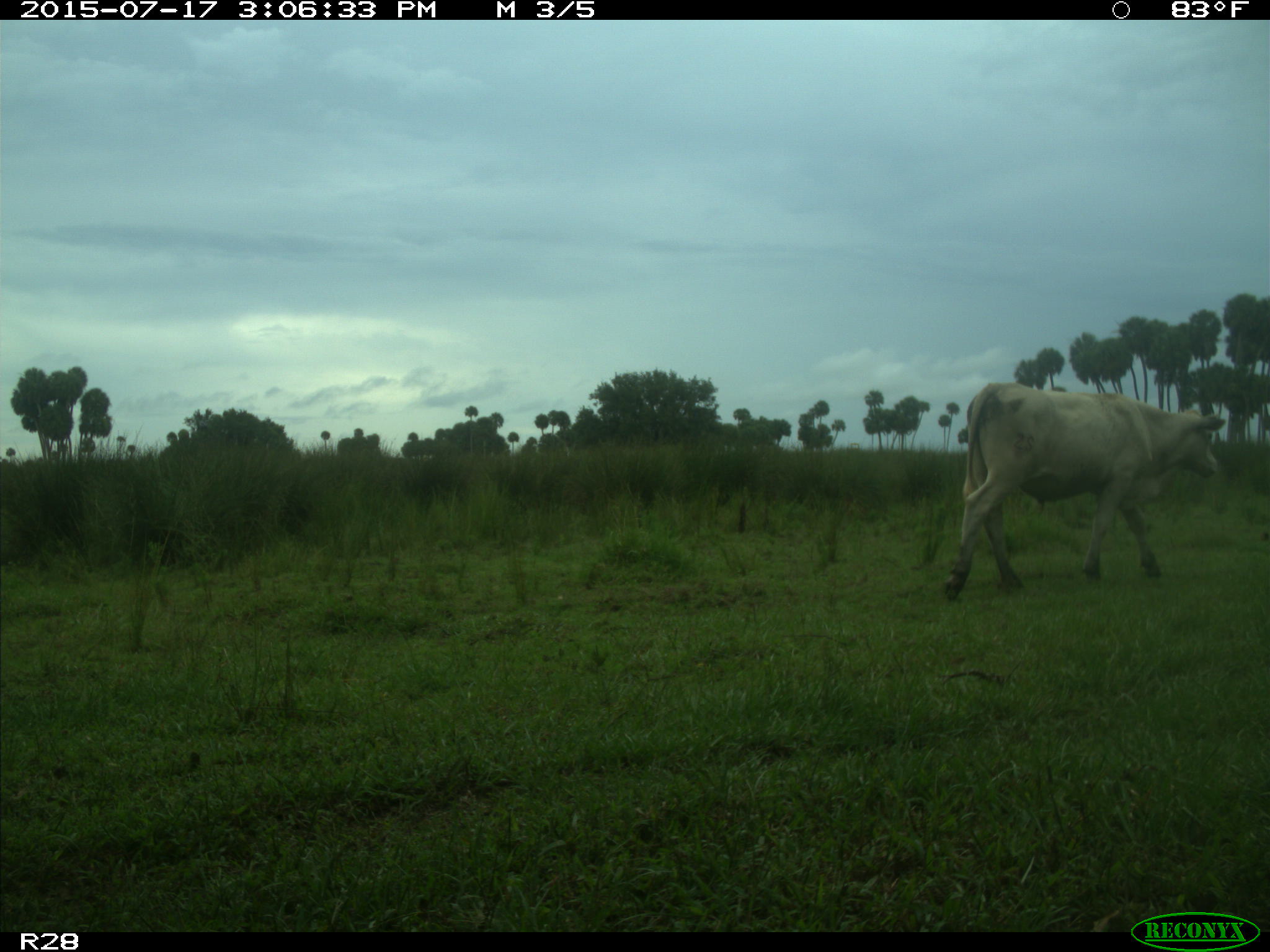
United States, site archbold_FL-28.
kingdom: Animalia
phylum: Chordata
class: Mammalia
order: Artiodactyla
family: Bovidae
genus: Bos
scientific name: Bos taurus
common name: domestic cow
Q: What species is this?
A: Bos taurus (domestic cow).